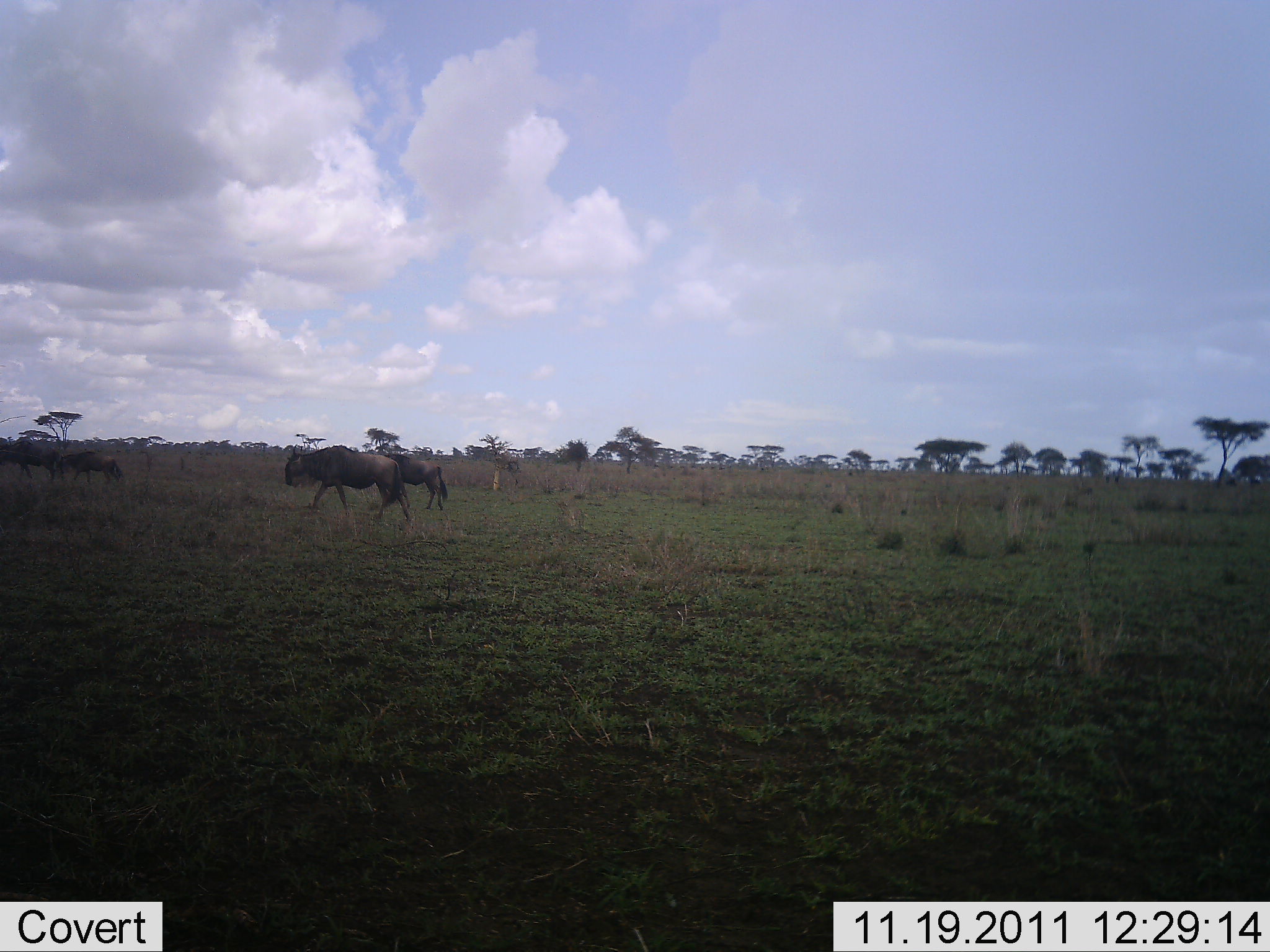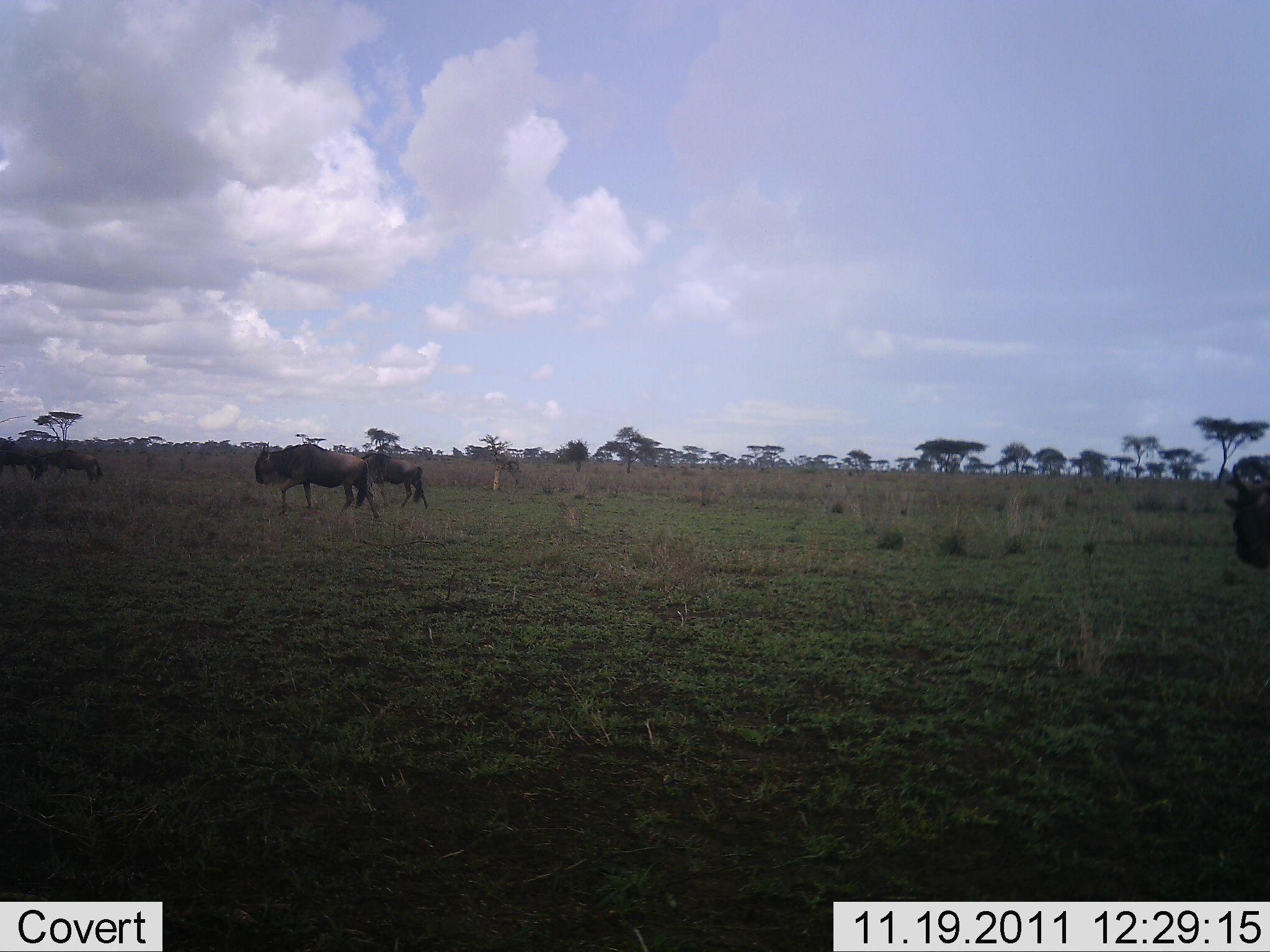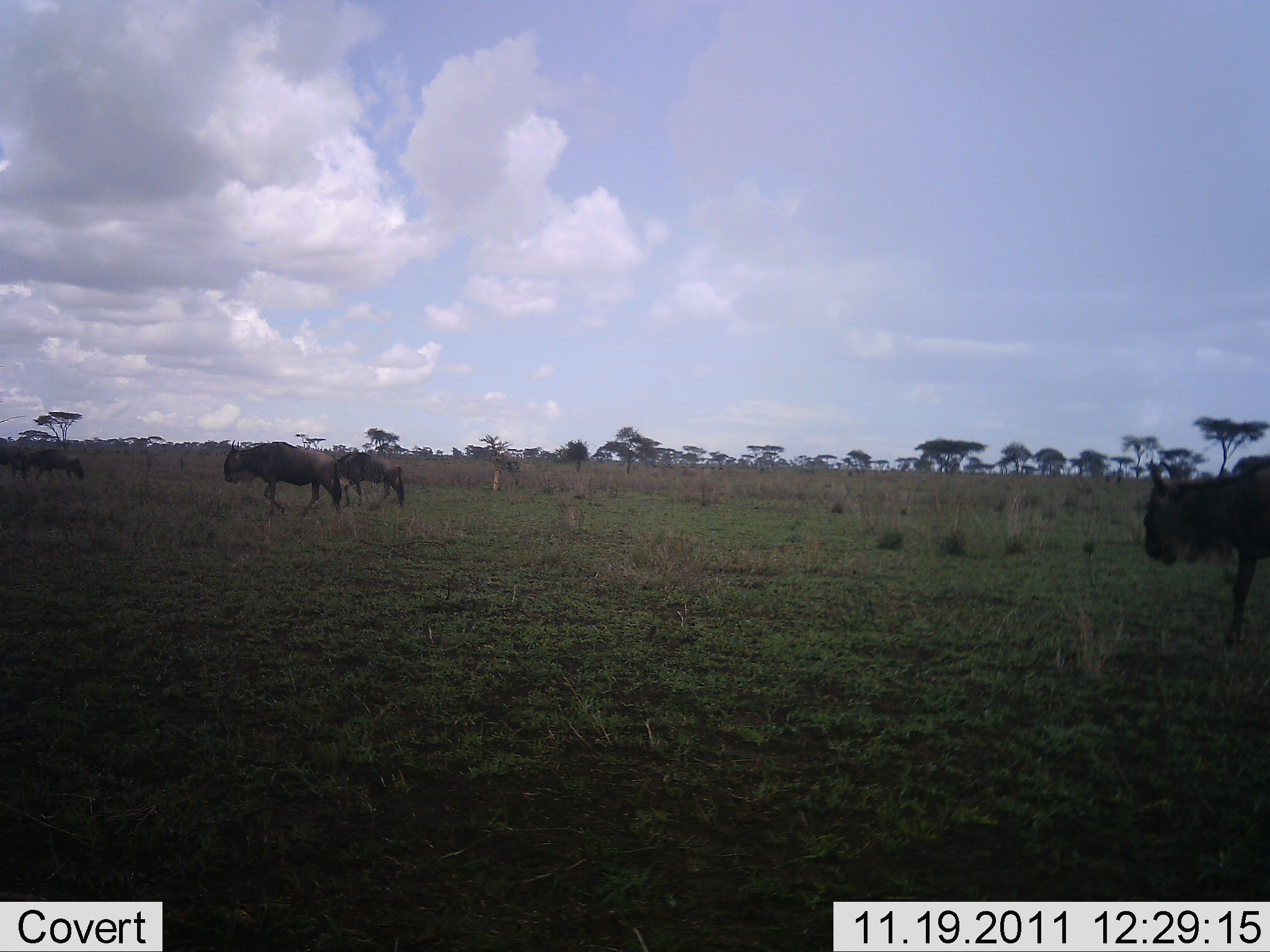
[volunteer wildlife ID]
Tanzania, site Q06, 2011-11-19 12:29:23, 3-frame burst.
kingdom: Animalia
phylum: Chordata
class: Mammalia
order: Artiodactyla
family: Bovidae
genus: Connochaetes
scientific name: Connochaetes taurinus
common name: blue wildebeest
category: wildebeest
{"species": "wildebeest (blue wildebeest) (Connochaetes taurinus)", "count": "5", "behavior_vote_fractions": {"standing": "8%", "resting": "0%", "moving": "100%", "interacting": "0%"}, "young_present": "0%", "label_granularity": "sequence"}